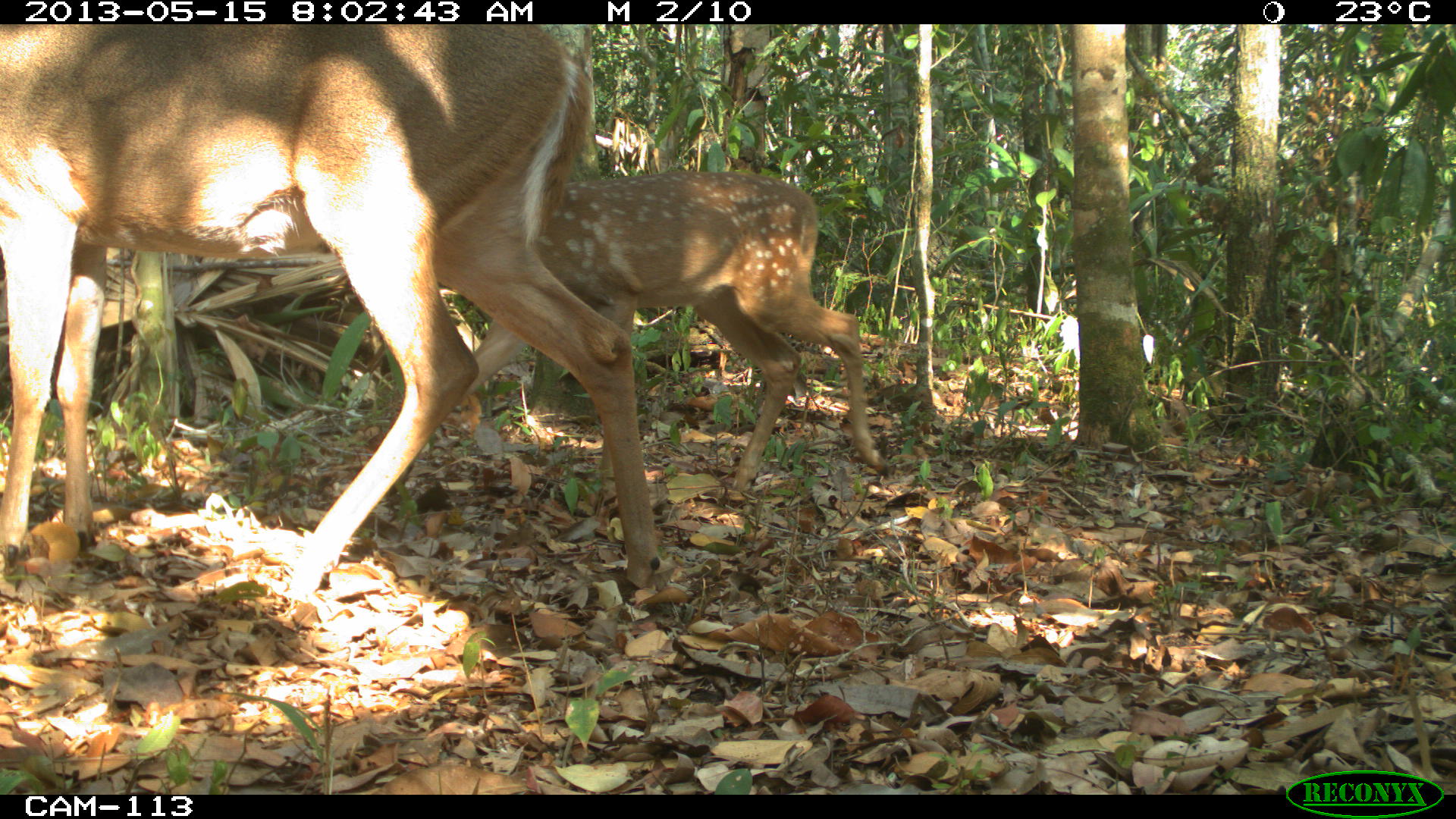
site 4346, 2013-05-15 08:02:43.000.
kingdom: Animalia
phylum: Chordata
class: Mammalia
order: Artiodactyla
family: Cervidae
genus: Odocoileus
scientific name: Odocoileus virginianus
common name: white-tailed deer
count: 2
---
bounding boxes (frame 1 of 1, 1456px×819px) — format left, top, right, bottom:
odocoileus virginianus: 0, 21, 663, 598; 459, 168, 890, 492